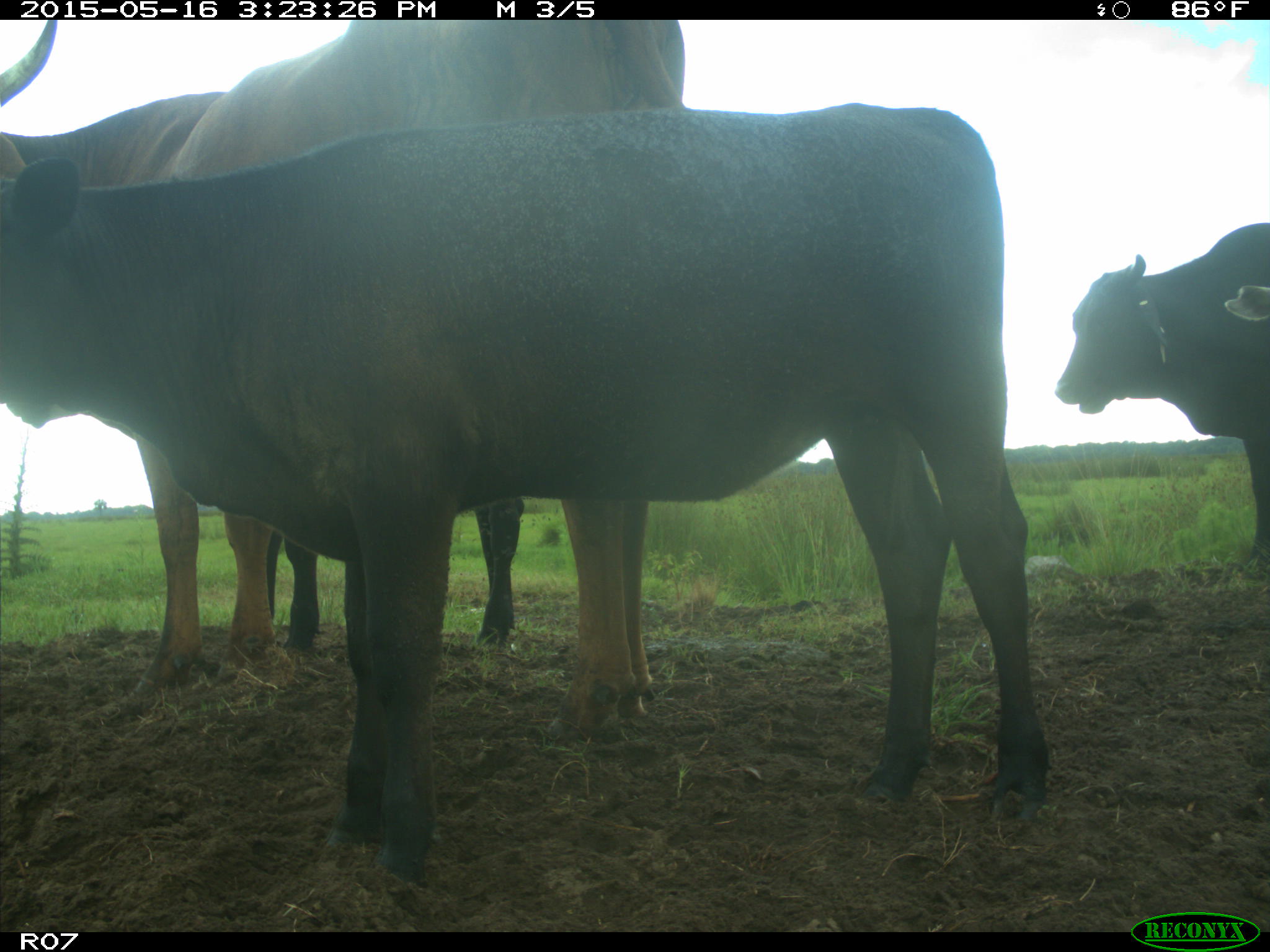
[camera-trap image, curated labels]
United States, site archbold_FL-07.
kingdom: Animalia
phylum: Chordata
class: Mammalia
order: Artiodactyla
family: Bovidae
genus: Bos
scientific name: Bos taurus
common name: domestic cow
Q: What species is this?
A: Bos taurus (domestic cow).